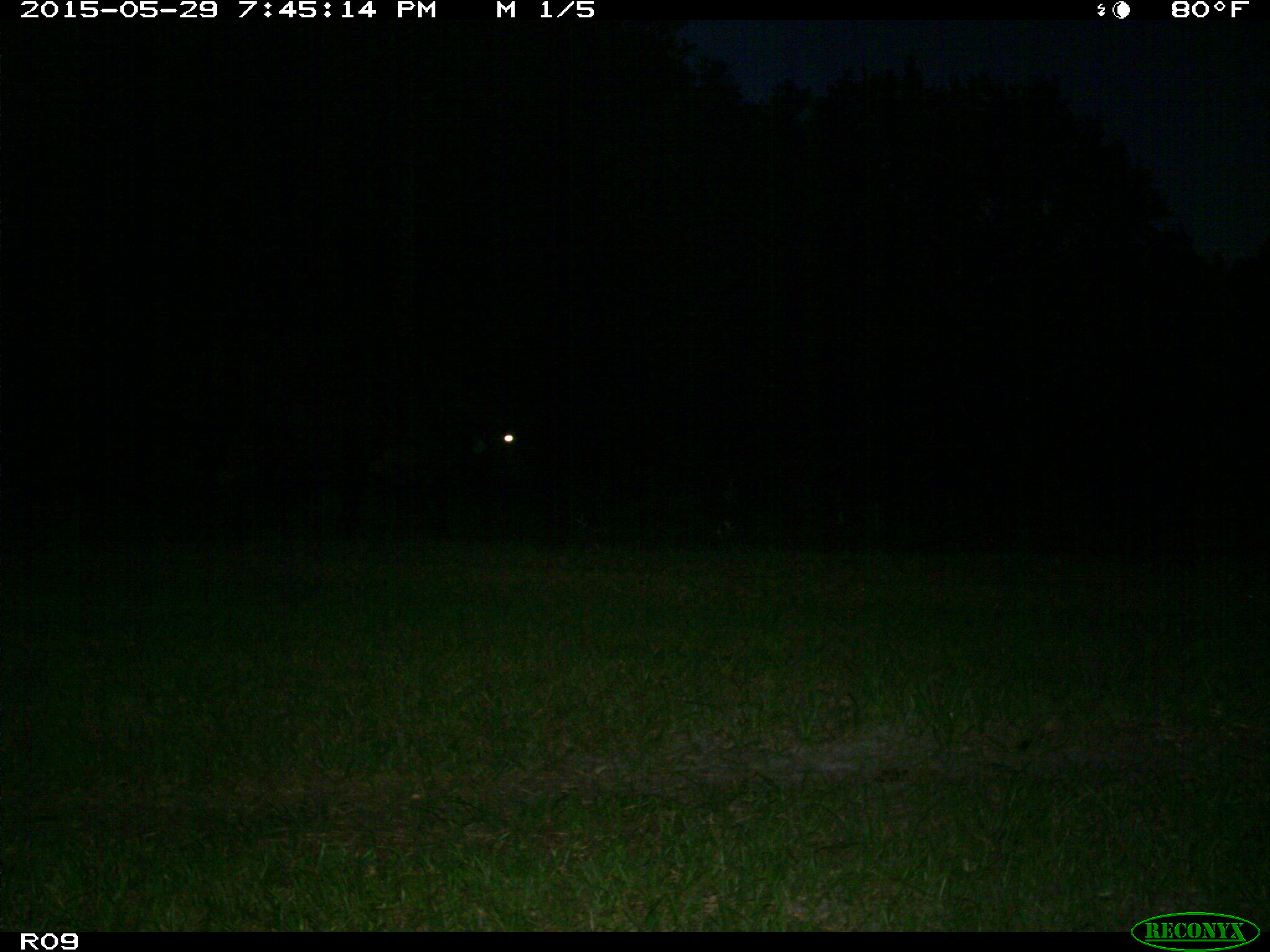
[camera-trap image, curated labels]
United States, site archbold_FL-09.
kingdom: Animalia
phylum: Chordata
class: Mammalia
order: Artiodactyla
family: Bovidae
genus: Bos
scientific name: Bos taurus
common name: domestic cow